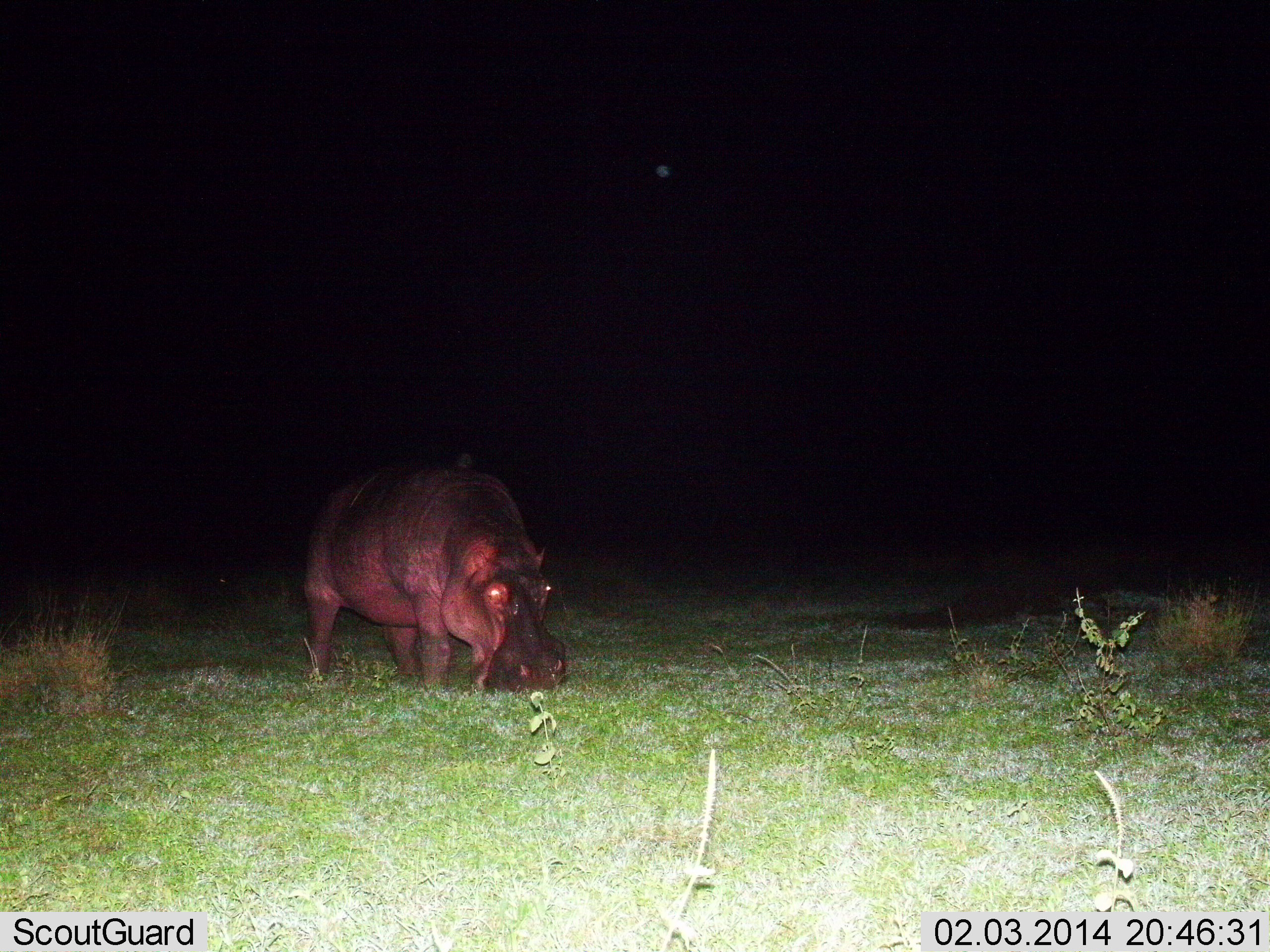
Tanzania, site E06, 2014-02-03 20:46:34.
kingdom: Animalia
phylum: Chordata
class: Mammalia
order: Artiodactyla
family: Hippopotamidae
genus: Hippopotamus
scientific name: Hippopotamus amphibius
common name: hippopotamus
Hippopotamus (Hippopotamus amphibius), count 1. Behavior (volunteer vote fractions): standing 20%, resting 10%, moving 10%, interacting 0%. Young present (vote fraction): 0%. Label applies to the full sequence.